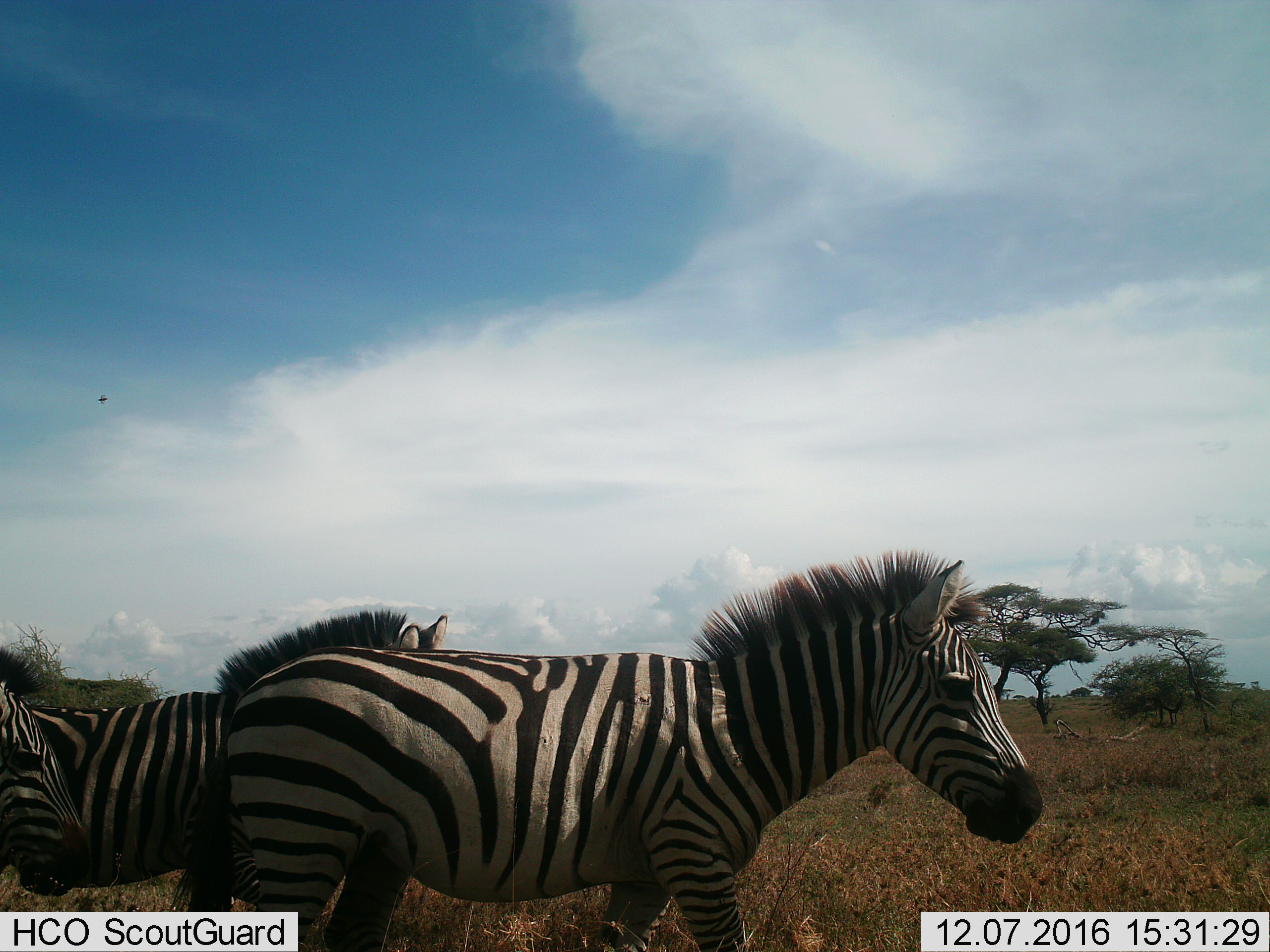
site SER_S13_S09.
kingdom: Animalia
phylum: Chordata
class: Mammalia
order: Perissodactyla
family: Equidae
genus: Equus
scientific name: Equus quagga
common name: plains zebra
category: zebraplains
Zebraplains (plains zebra) (Equus quagga), count 3. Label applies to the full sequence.